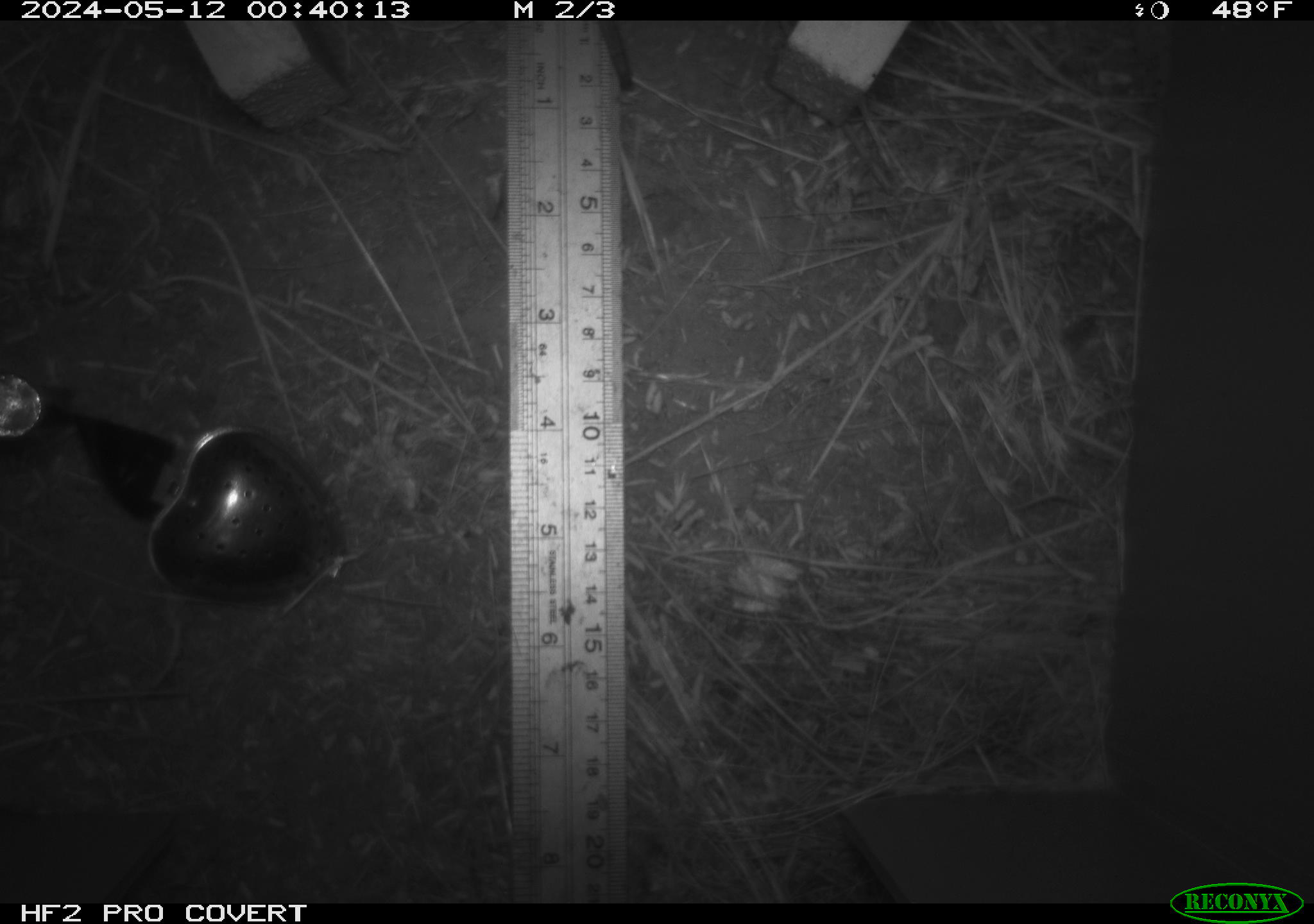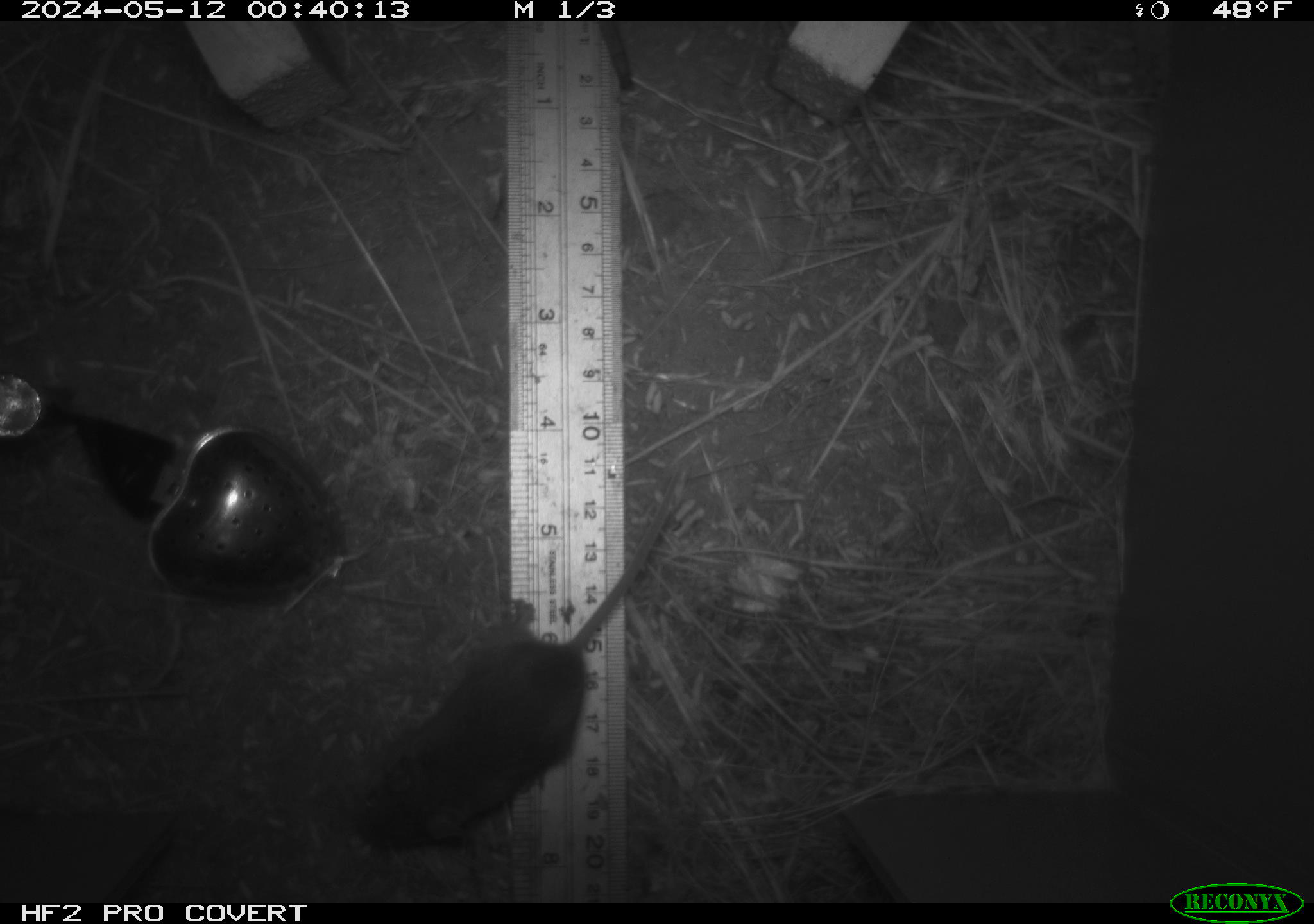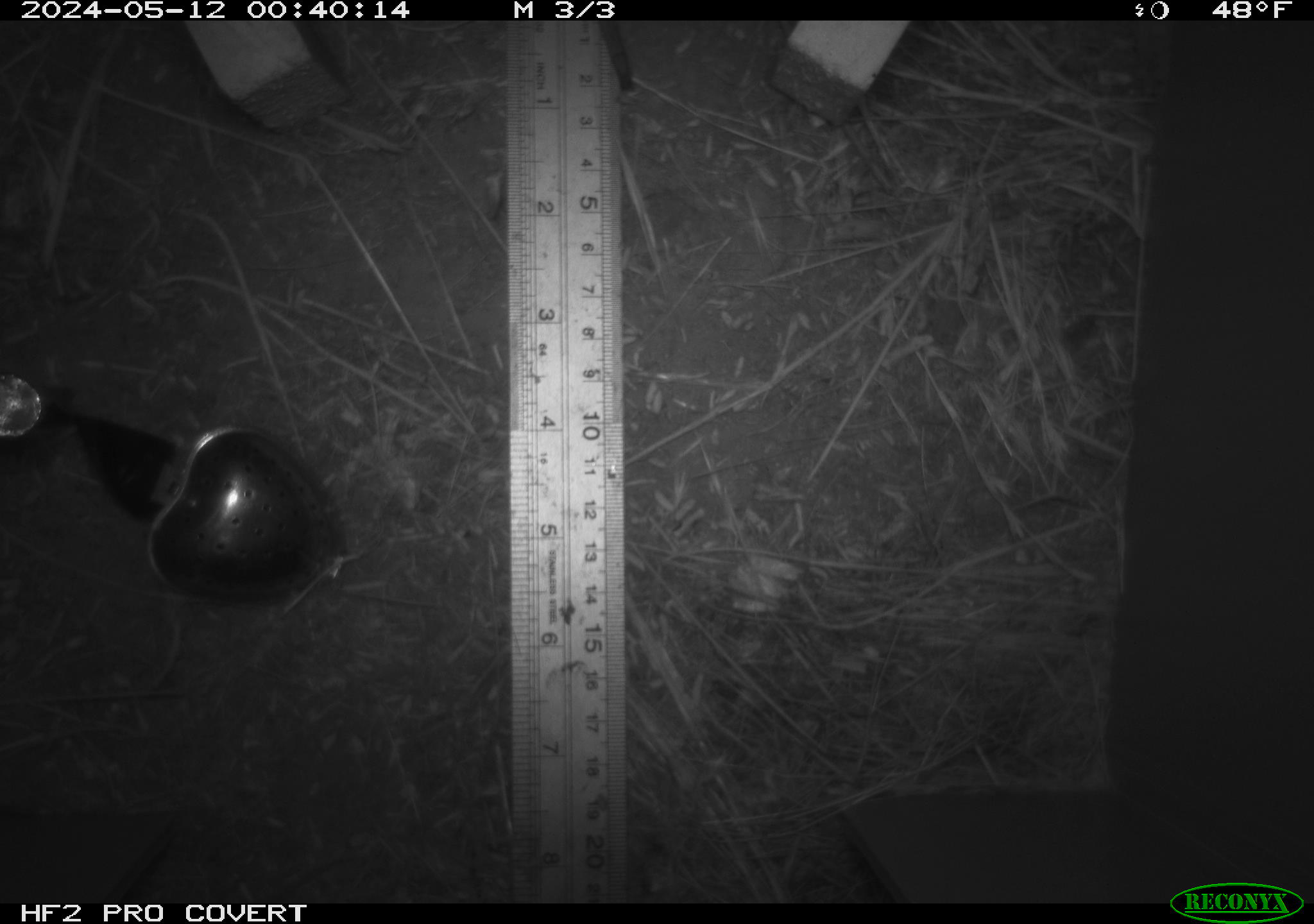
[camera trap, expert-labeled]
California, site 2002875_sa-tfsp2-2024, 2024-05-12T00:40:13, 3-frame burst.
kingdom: Animalia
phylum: Chordata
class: Mammalia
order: Rodentia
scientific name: Rodentia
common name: mouse species